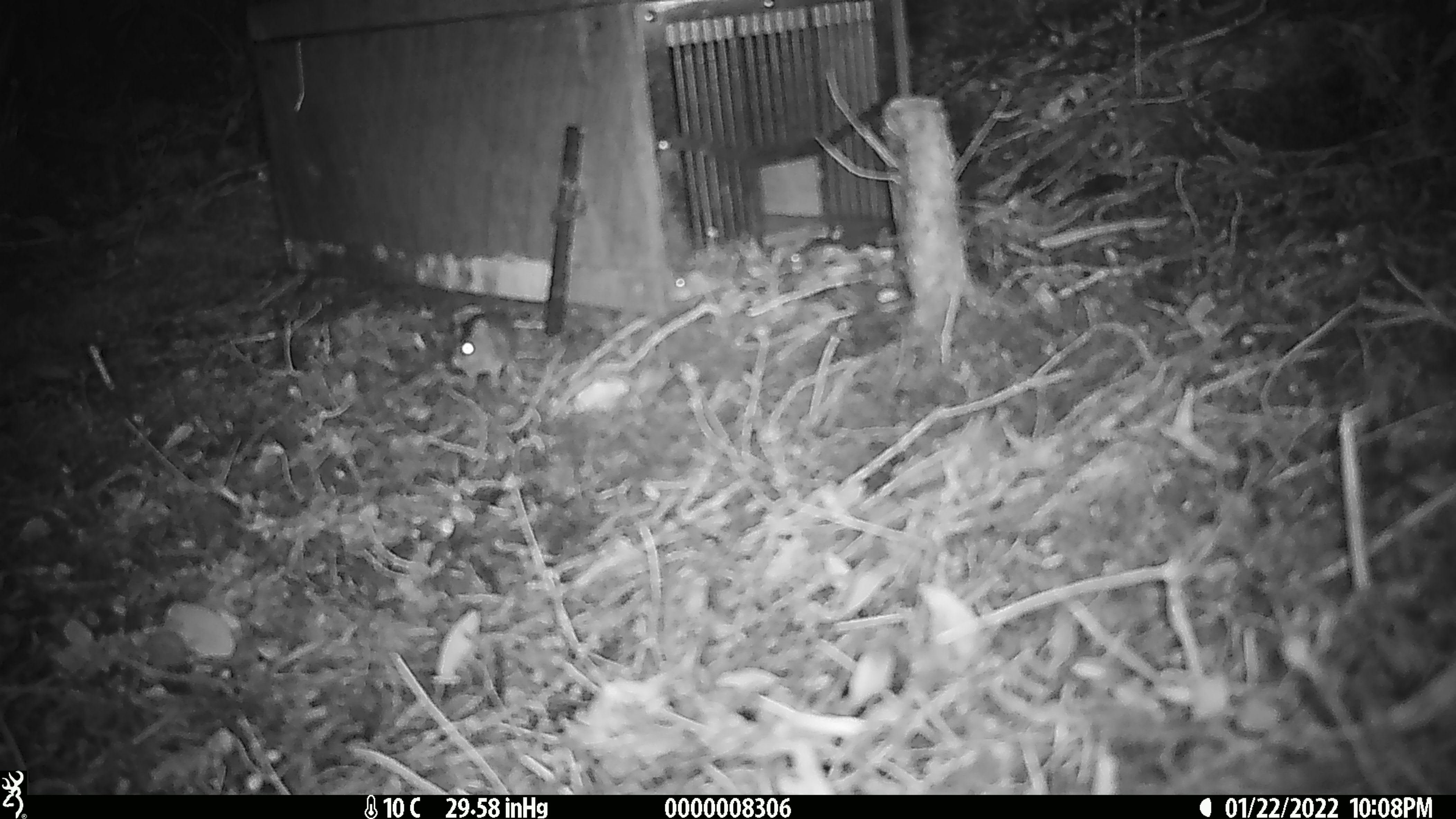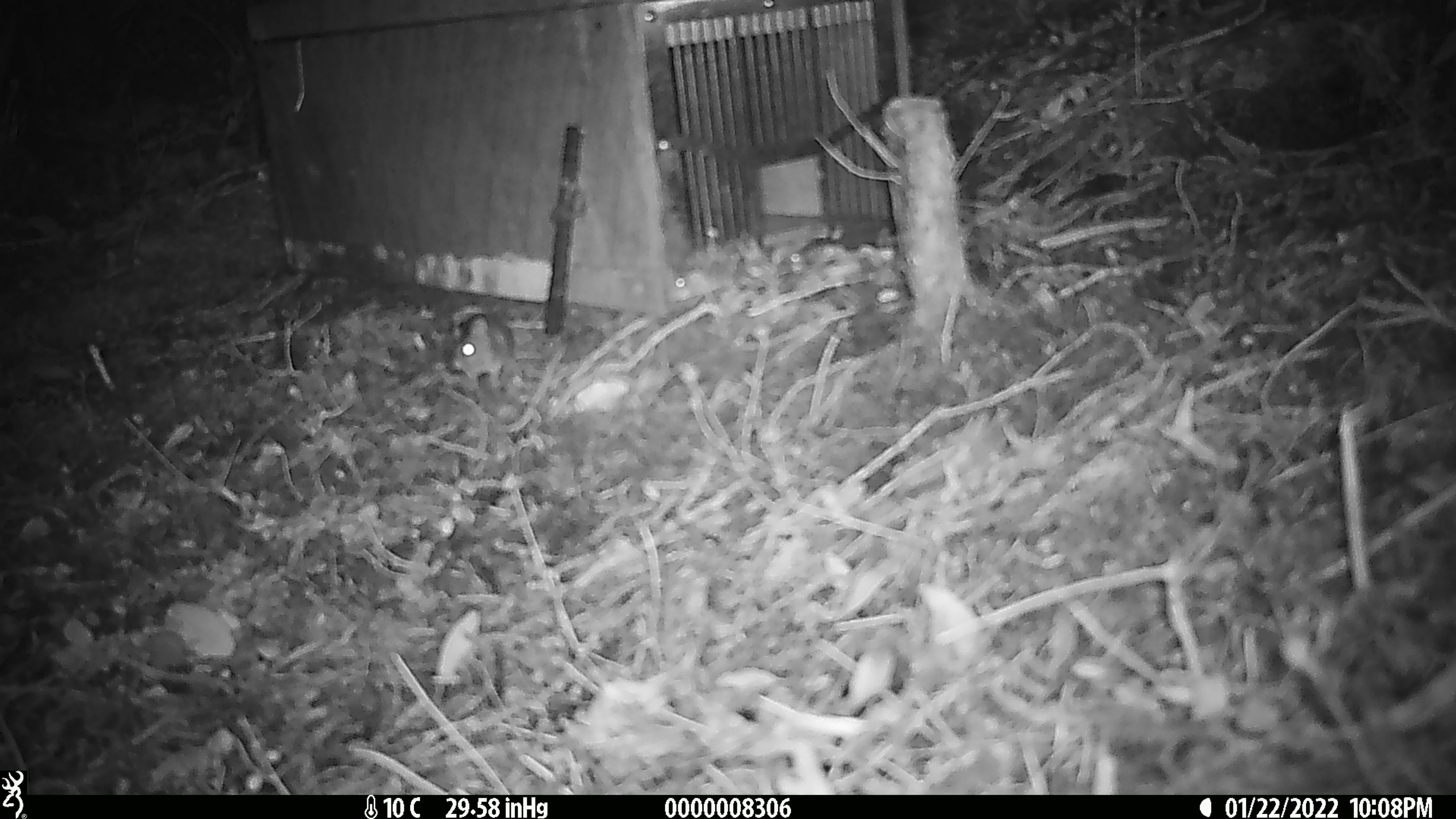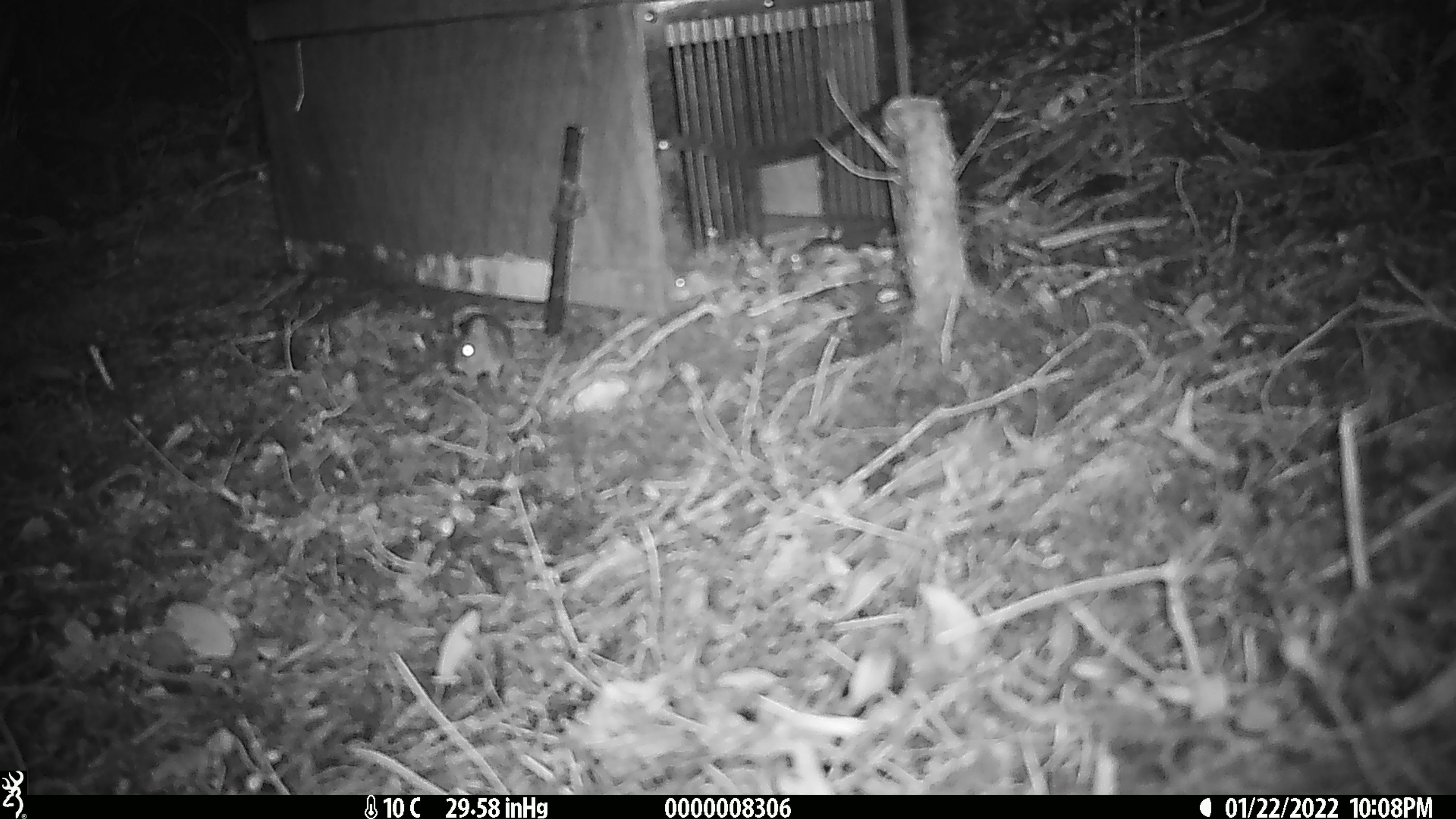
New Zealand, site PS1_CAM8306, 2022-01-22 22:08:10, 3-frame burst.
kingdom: Animalia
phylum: Chordata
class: Mammalia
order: Rodentia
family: Muridae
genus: Mus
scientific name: Mus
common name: mouse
Mouse (Mus).